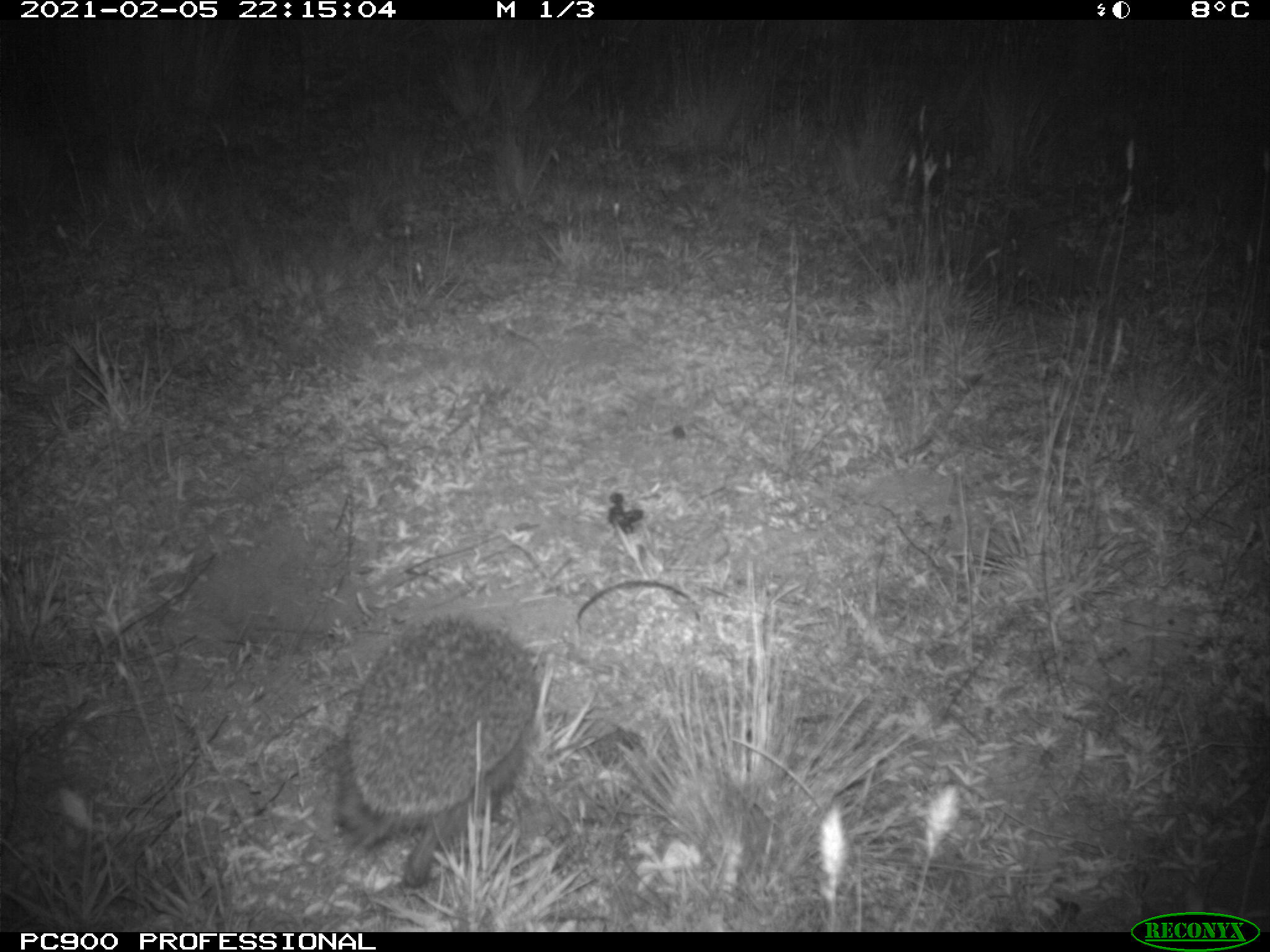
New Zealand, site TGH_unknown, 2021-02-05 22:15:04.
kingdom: Animalia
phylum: Chordata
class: Mammalia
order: Eulipotyphla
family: Erinaceidae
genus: Erinaceus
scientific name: Erinaceus europaeus europaeus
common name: european hedgehog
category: hedgehog